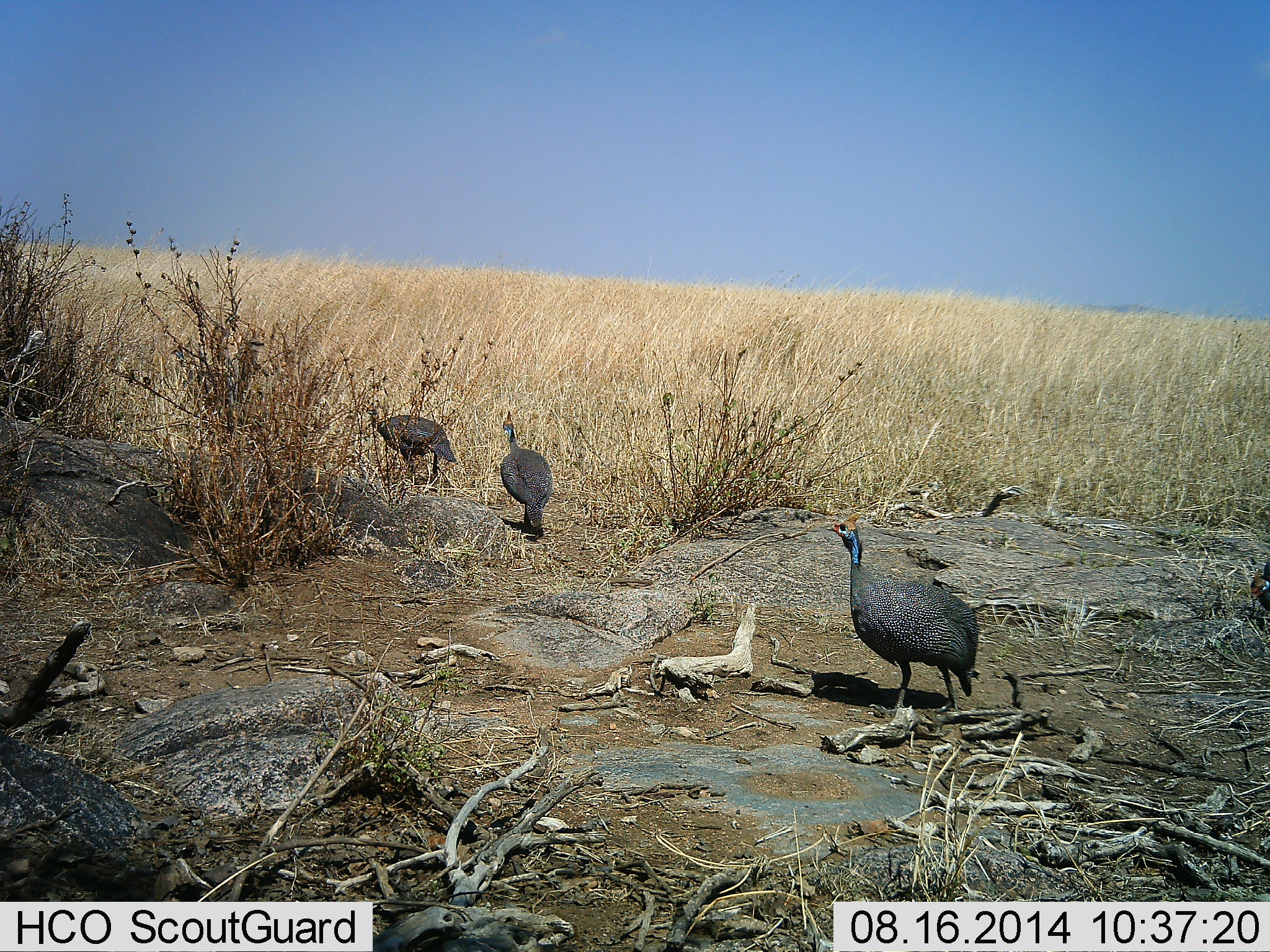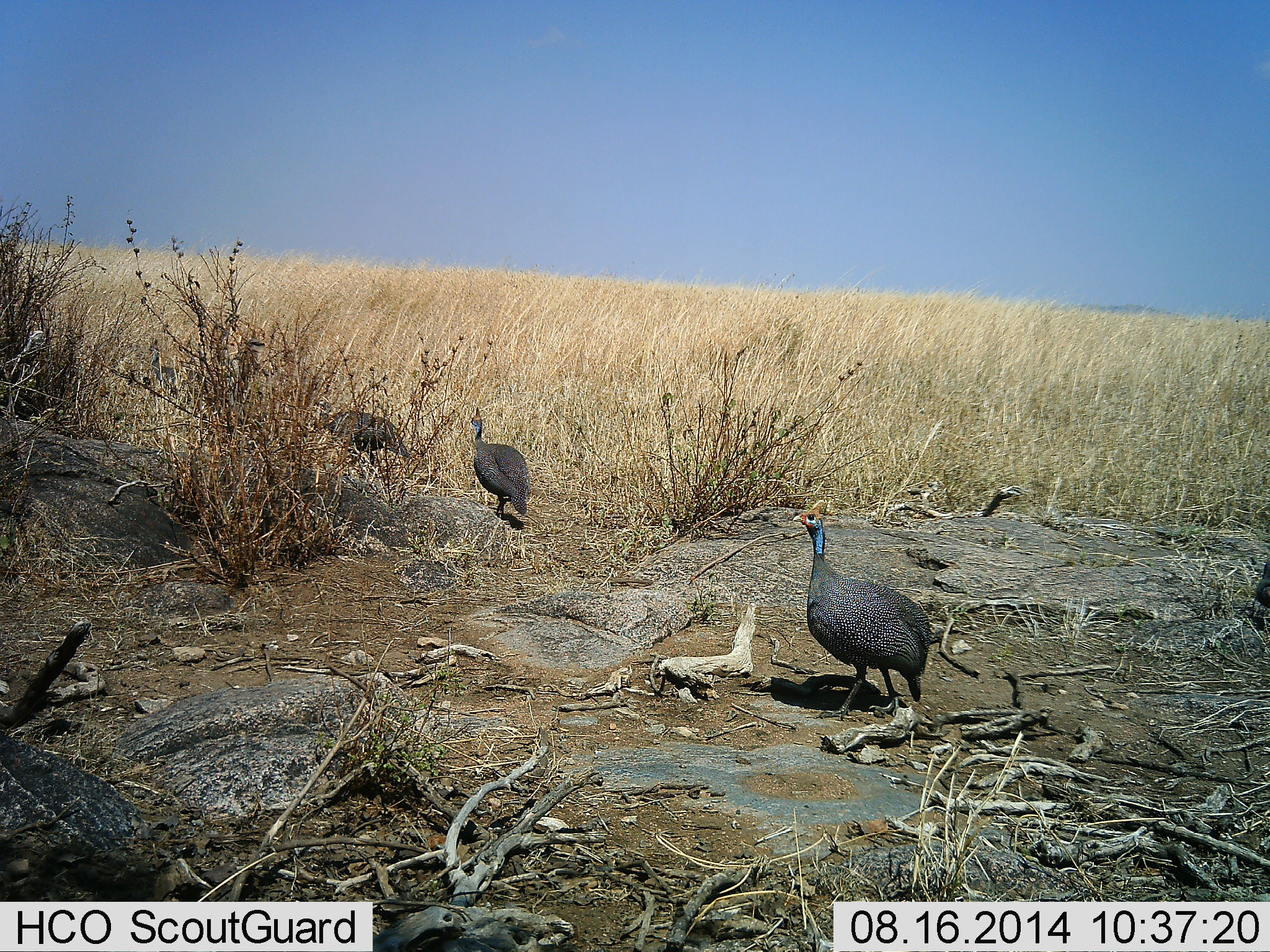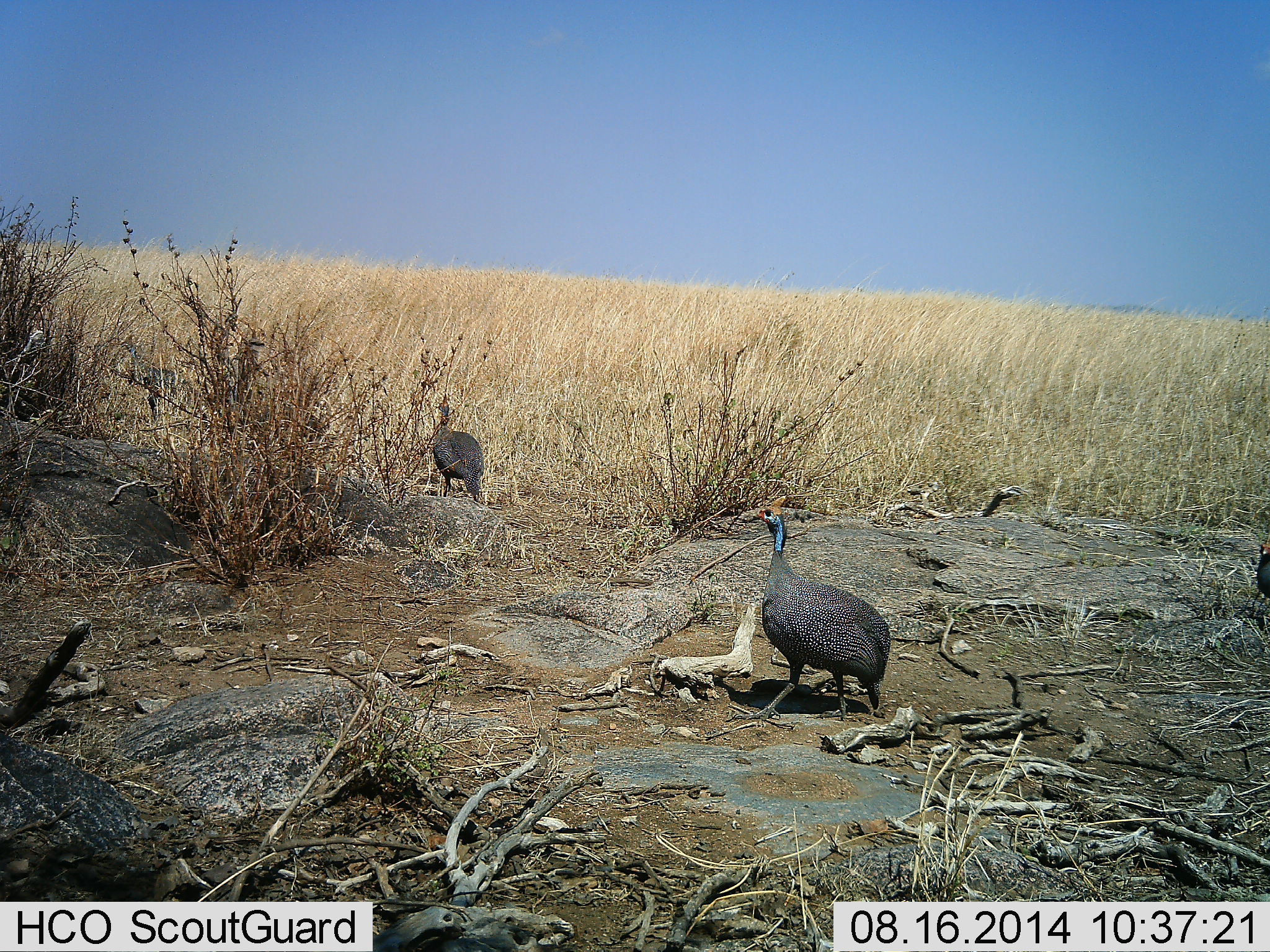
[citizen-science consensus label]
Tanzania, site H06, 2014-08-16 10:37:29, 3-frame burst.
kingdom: Animalia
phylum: Chordata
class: Aves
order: Galliformes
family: Numididae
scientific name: Numididae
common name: guinea fowl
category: guineafowl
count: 4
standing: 30%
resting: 0%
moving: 100%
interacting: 0%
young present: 0%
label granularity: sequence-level